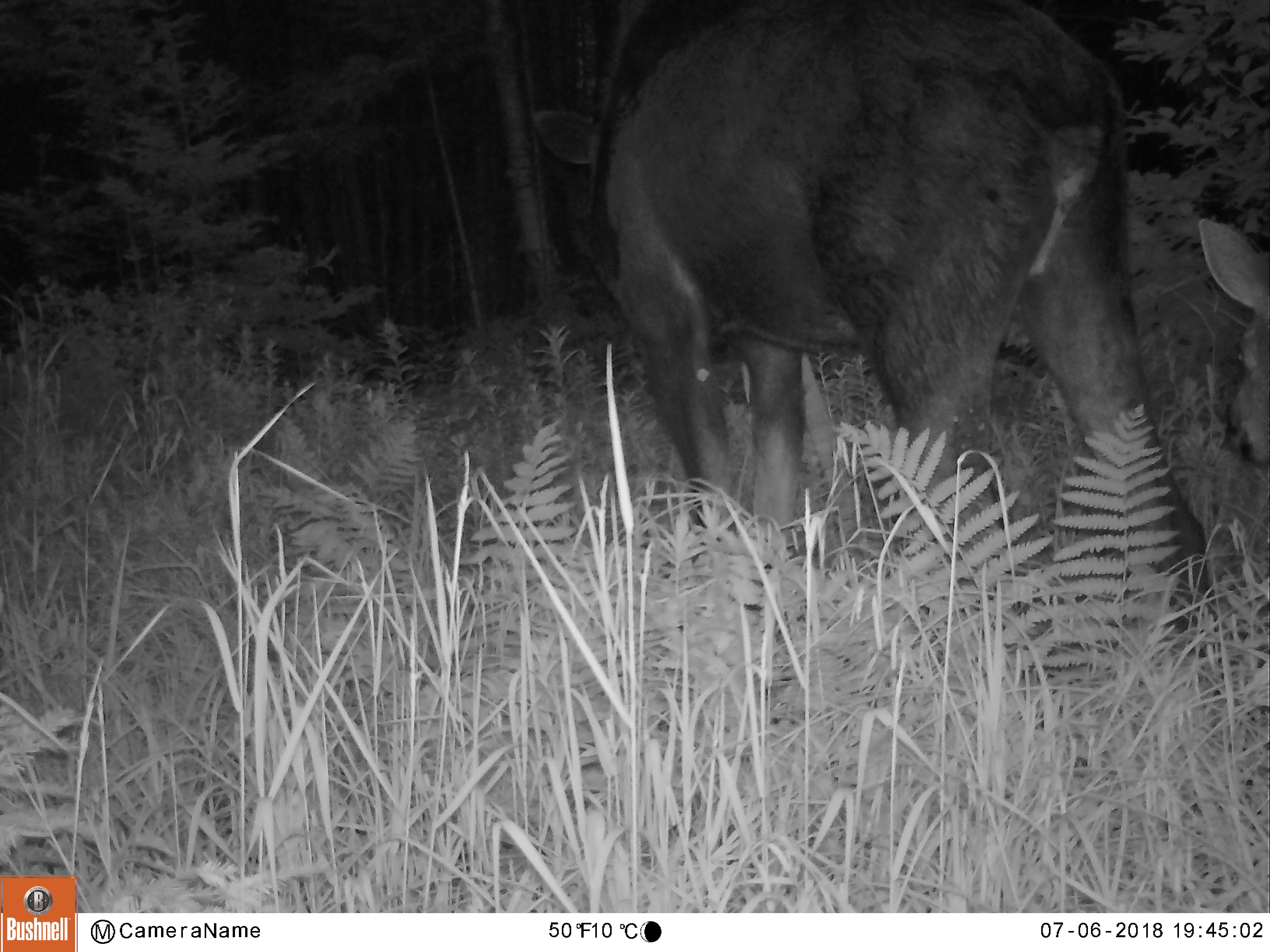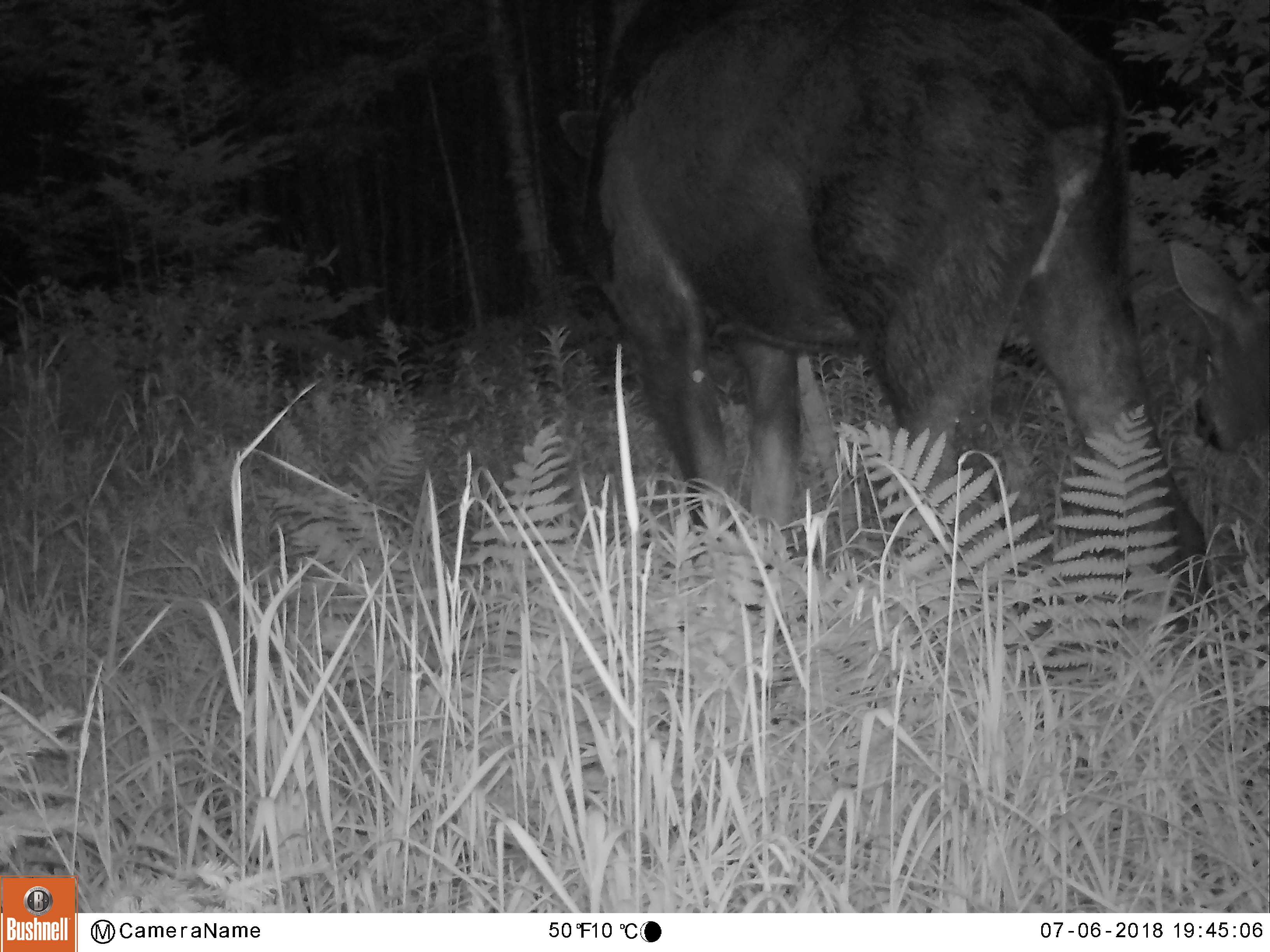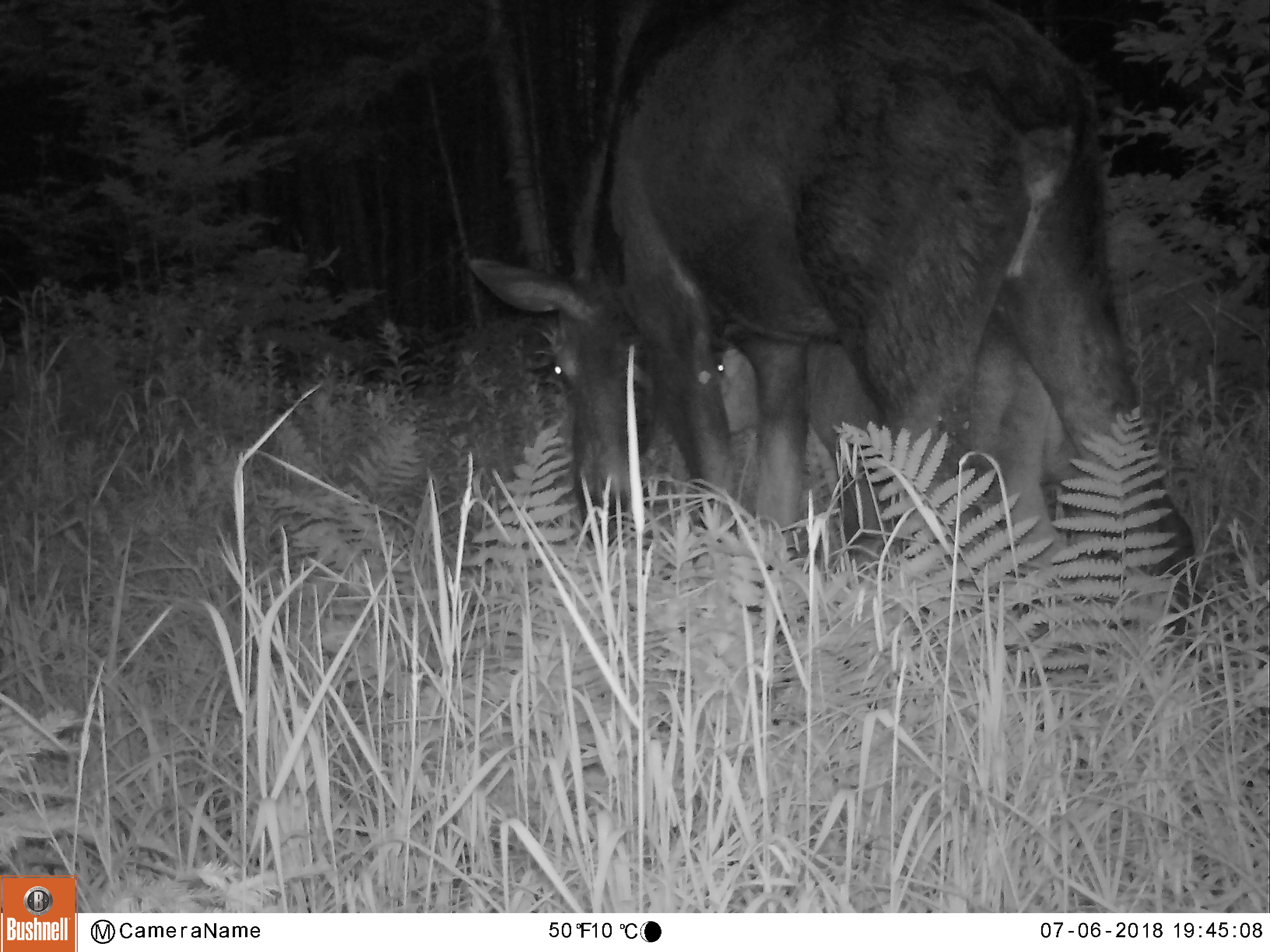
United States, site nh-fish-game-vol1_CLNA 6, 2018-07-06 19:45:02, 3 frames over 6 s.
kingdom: Animalia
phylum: Chordata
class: Mammalia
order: Artiodactyla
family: Cervidae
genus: Alces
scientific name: Alces alces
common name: moose